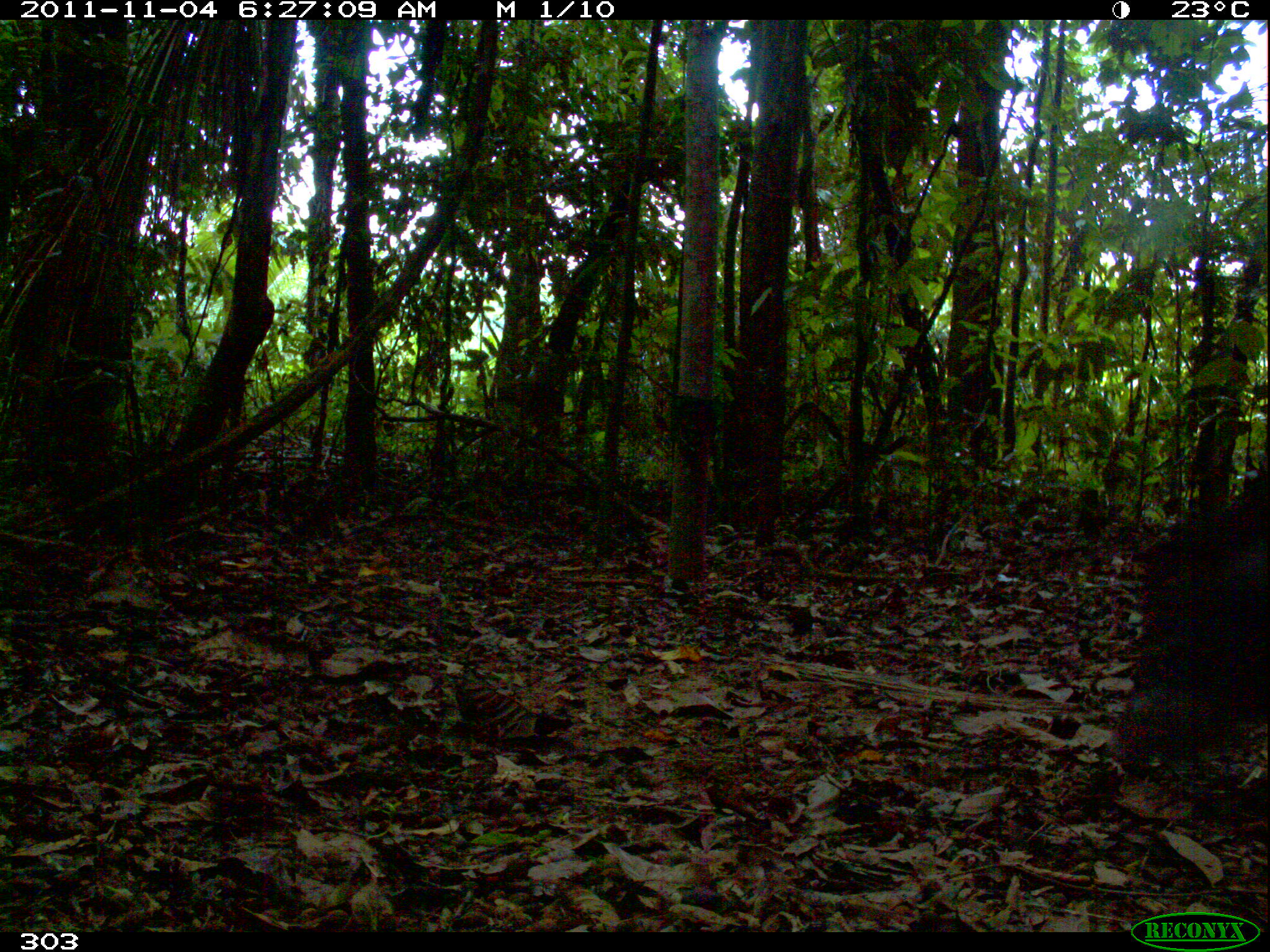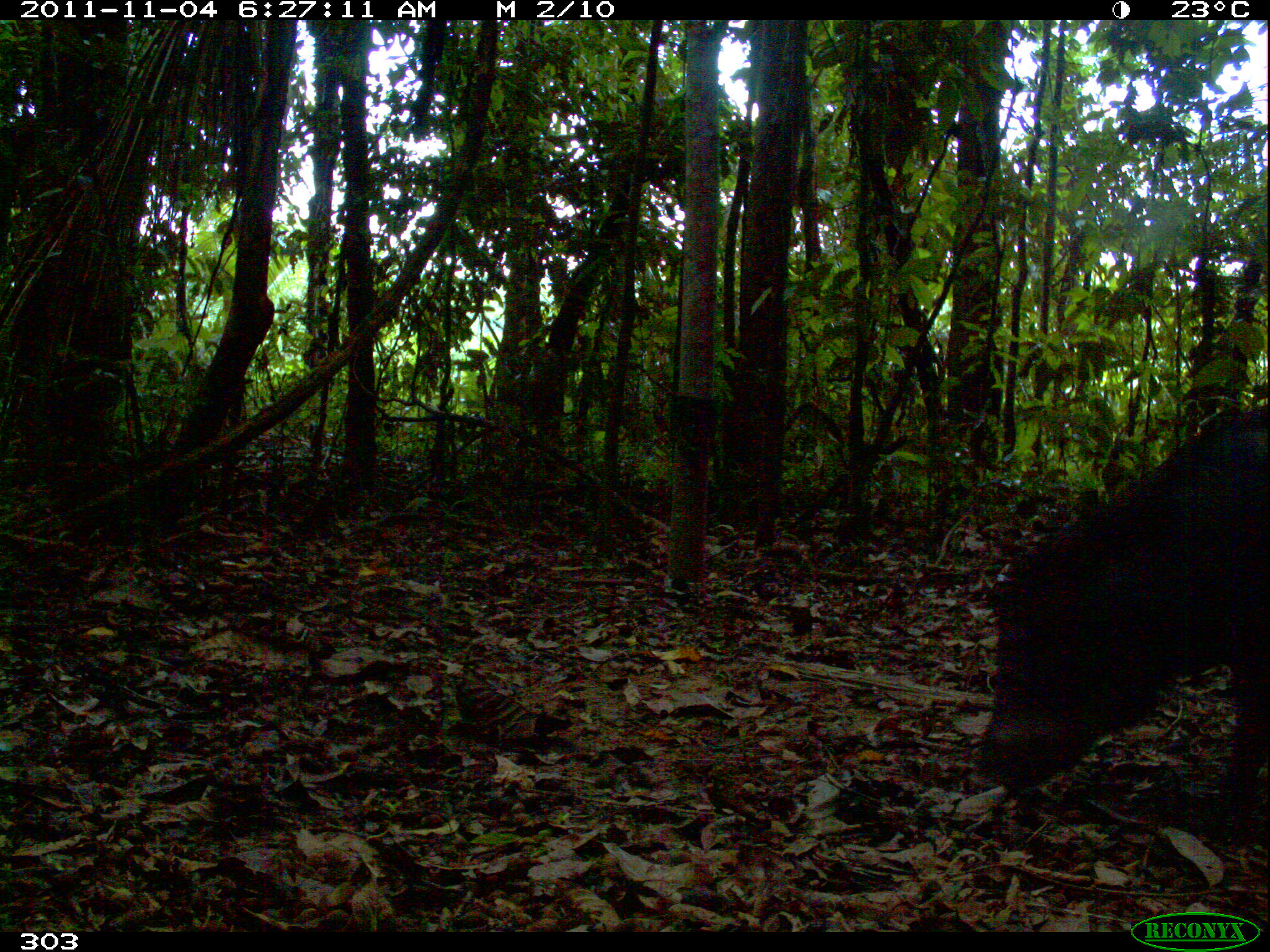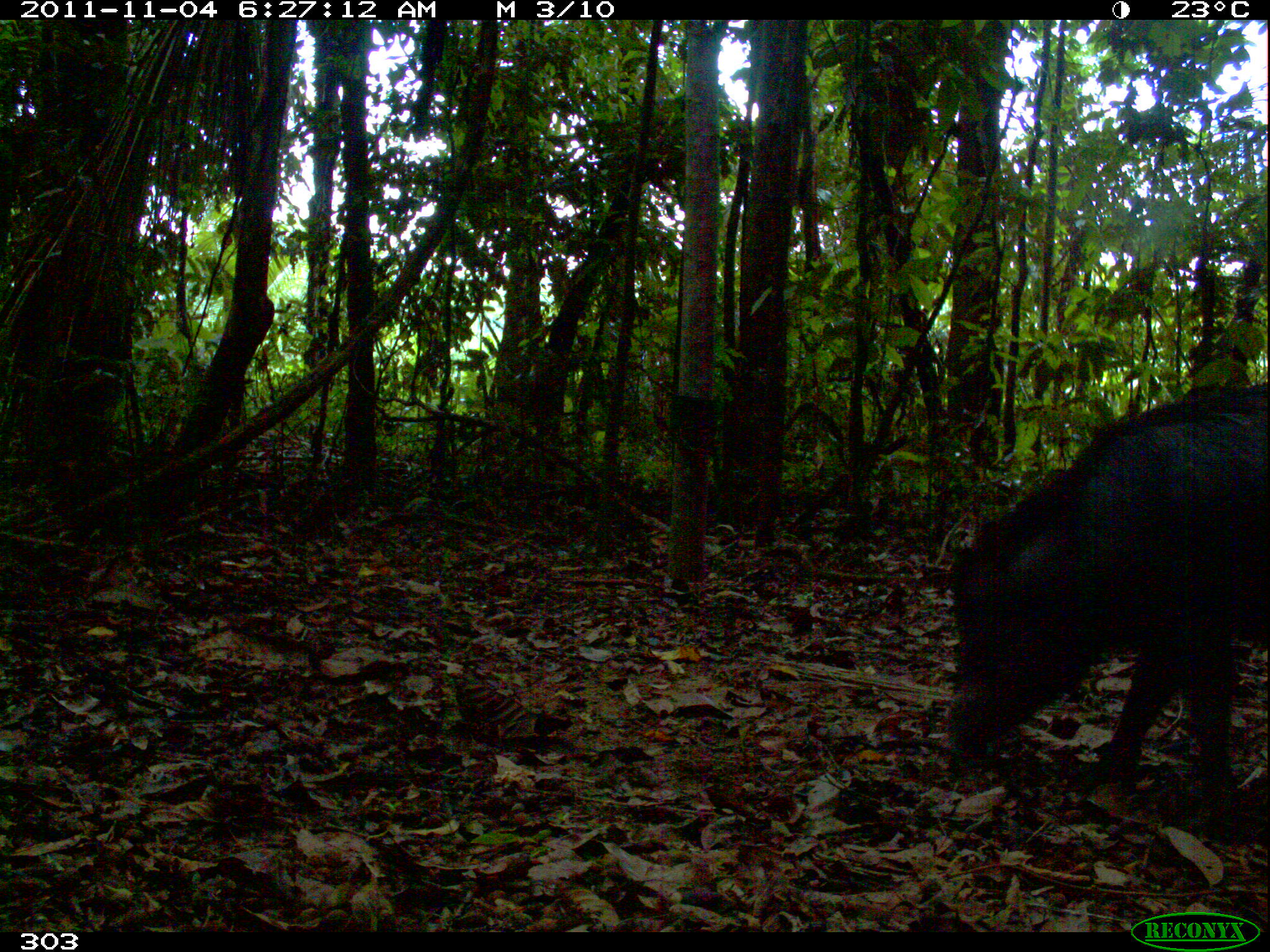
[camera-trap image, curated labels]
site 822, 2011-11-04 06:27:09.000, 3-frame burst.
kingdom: Animalia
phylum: Chordata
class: Mammalia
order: Artiodactyla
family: Tayassuidae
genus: Tayassu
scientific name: Tayassu pecari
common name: white-lipped peccary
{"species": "Tayassu pecari (white-lipped peccary)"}